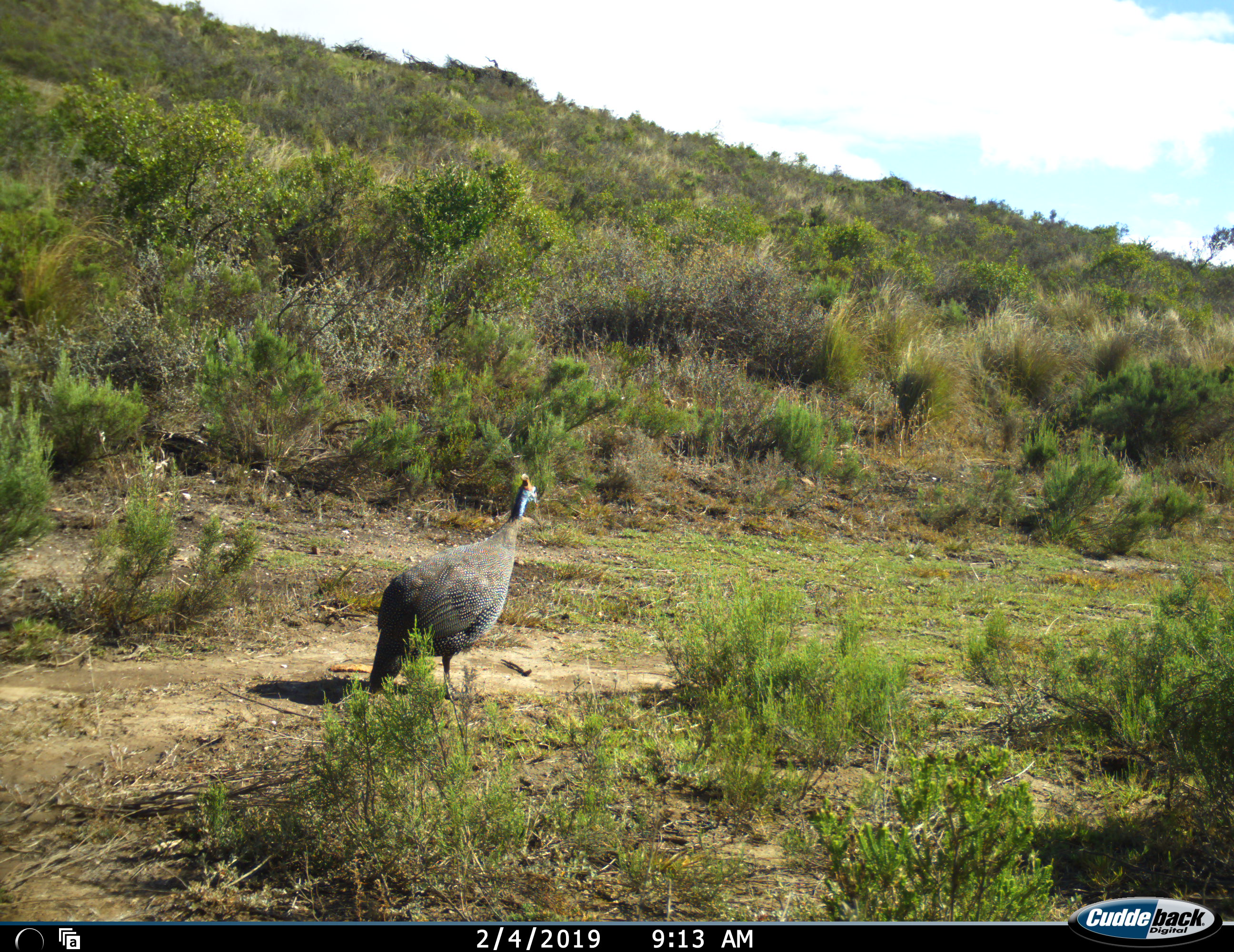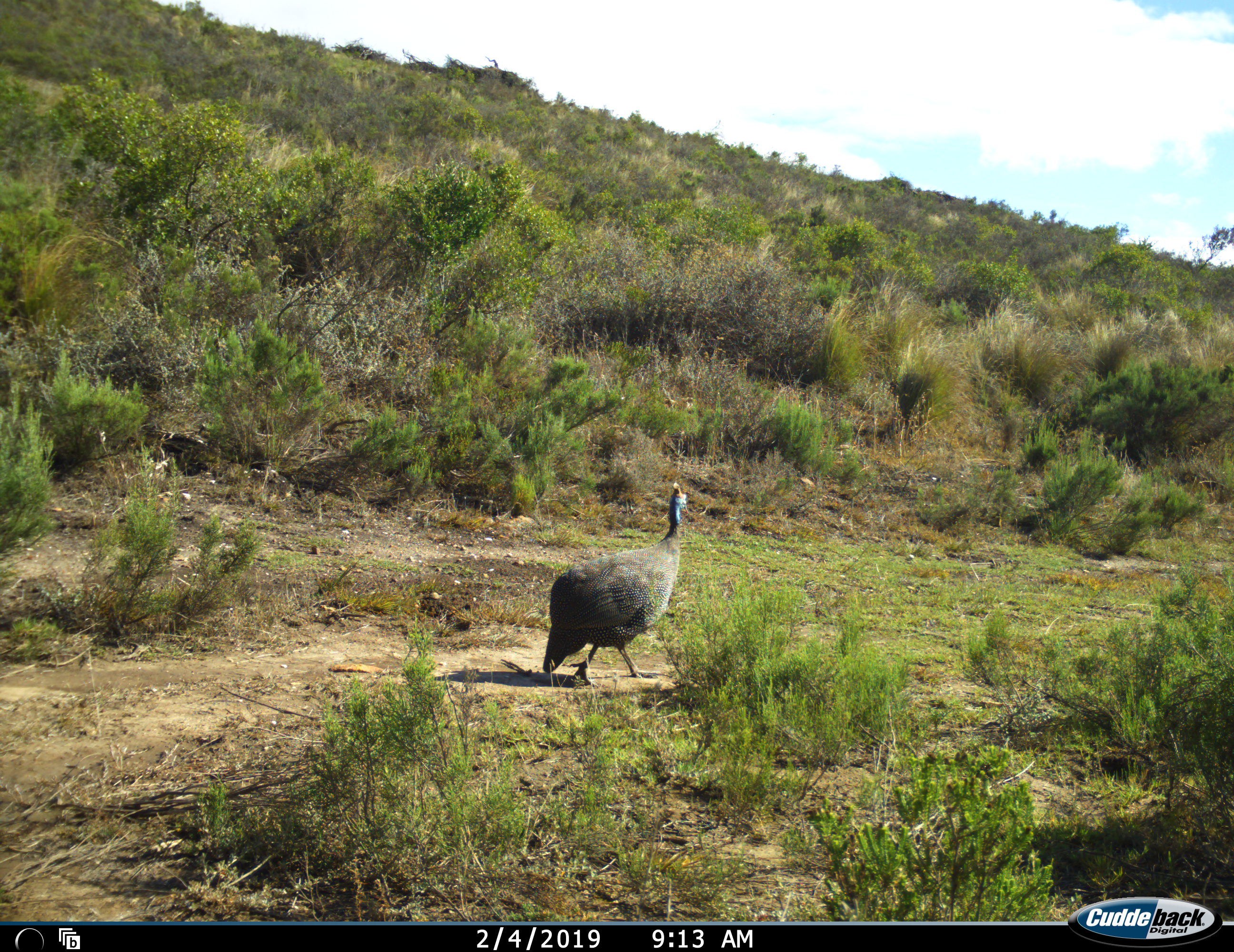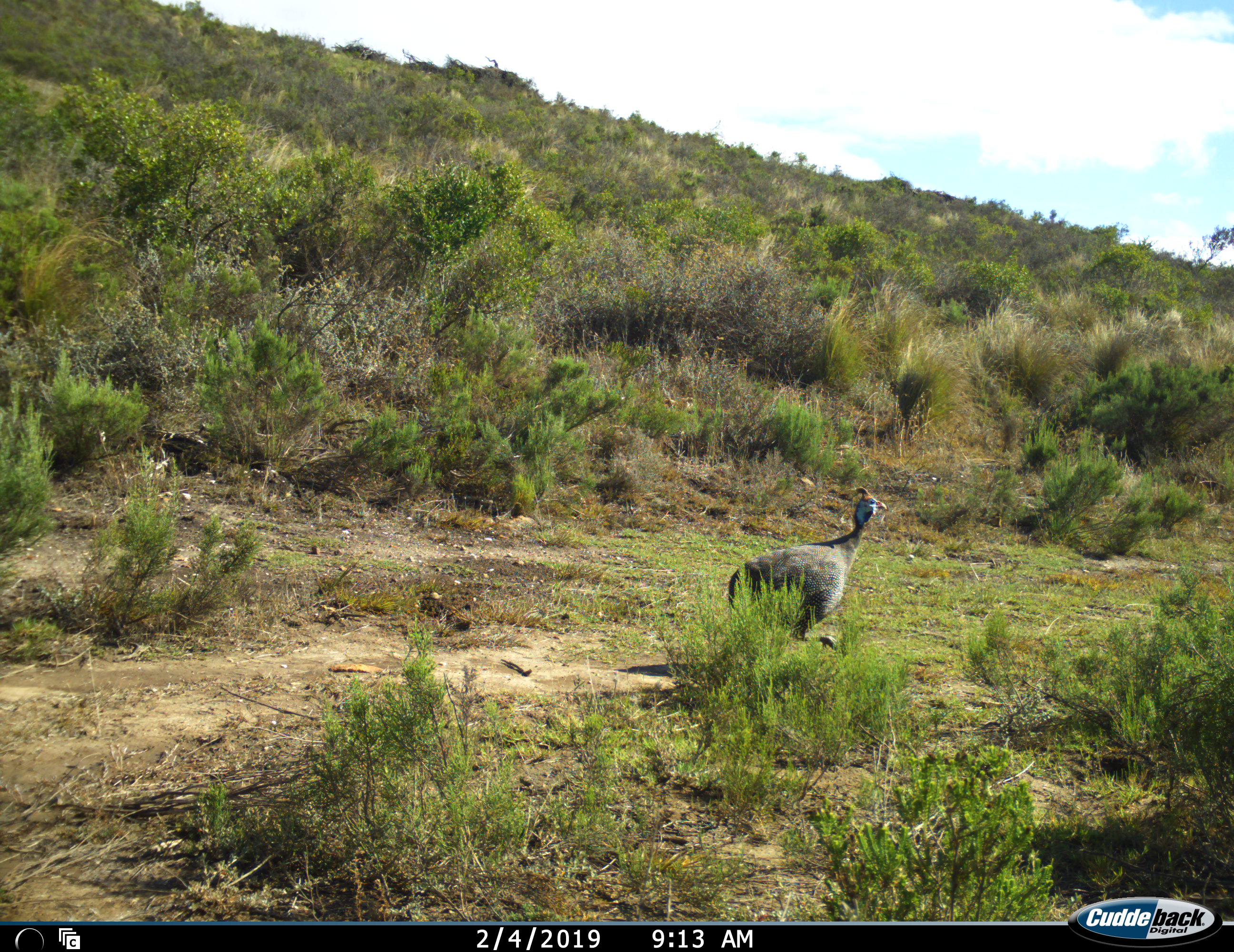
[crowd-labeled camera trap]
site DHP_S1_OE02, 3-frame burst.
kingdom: Animalia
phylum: Chordata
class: Aves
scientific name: Aves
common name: bird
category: birdother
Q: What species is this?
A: Birdother (bird) (Aves).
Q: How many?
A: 1.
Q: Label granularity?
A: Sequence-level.